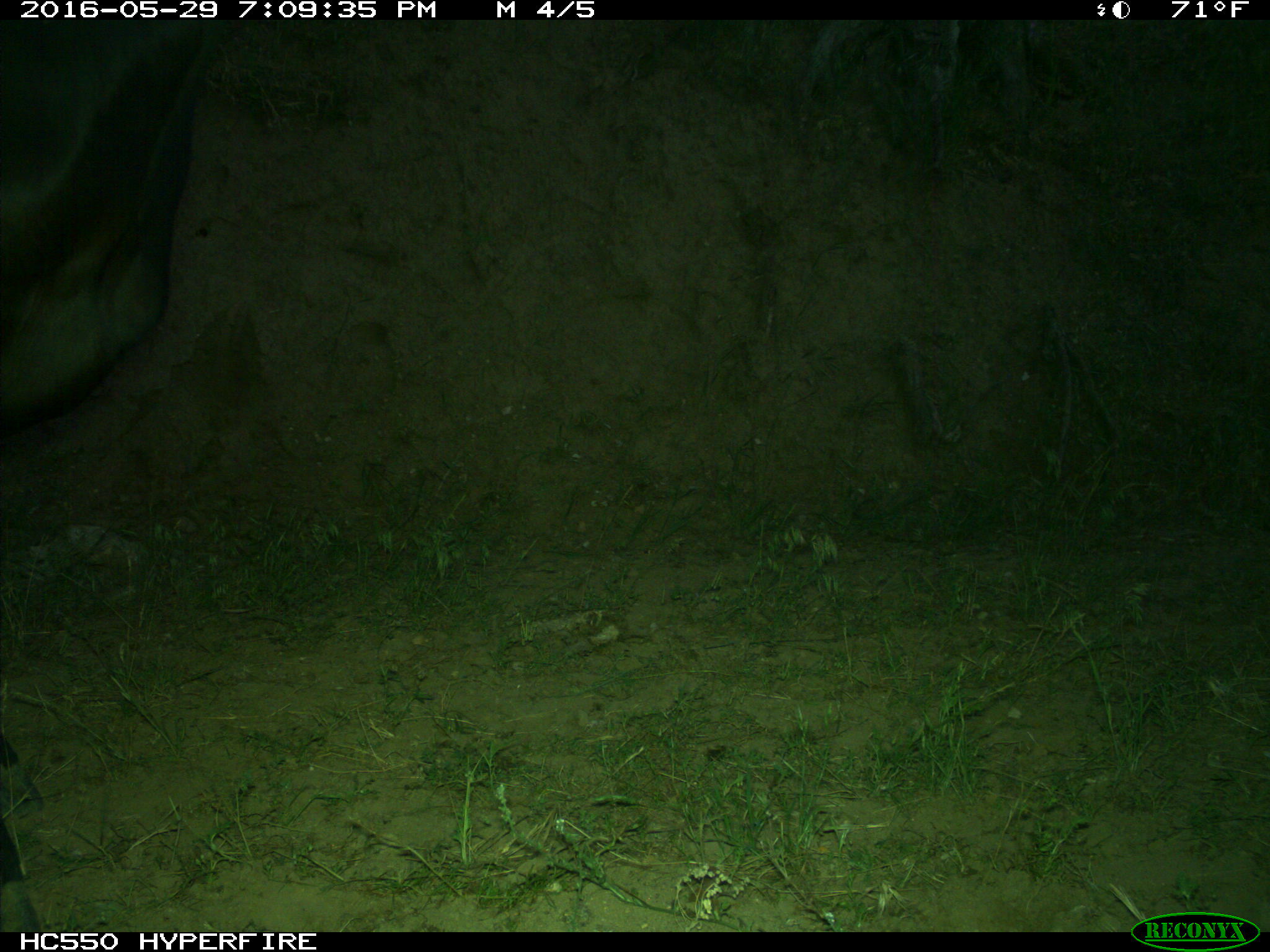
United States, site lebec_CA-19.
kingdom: Animalia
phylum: Chordata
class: Mammalia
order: Artiodactyla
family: Bovidae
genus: Bos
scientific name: Bos taurus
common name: domestic cow